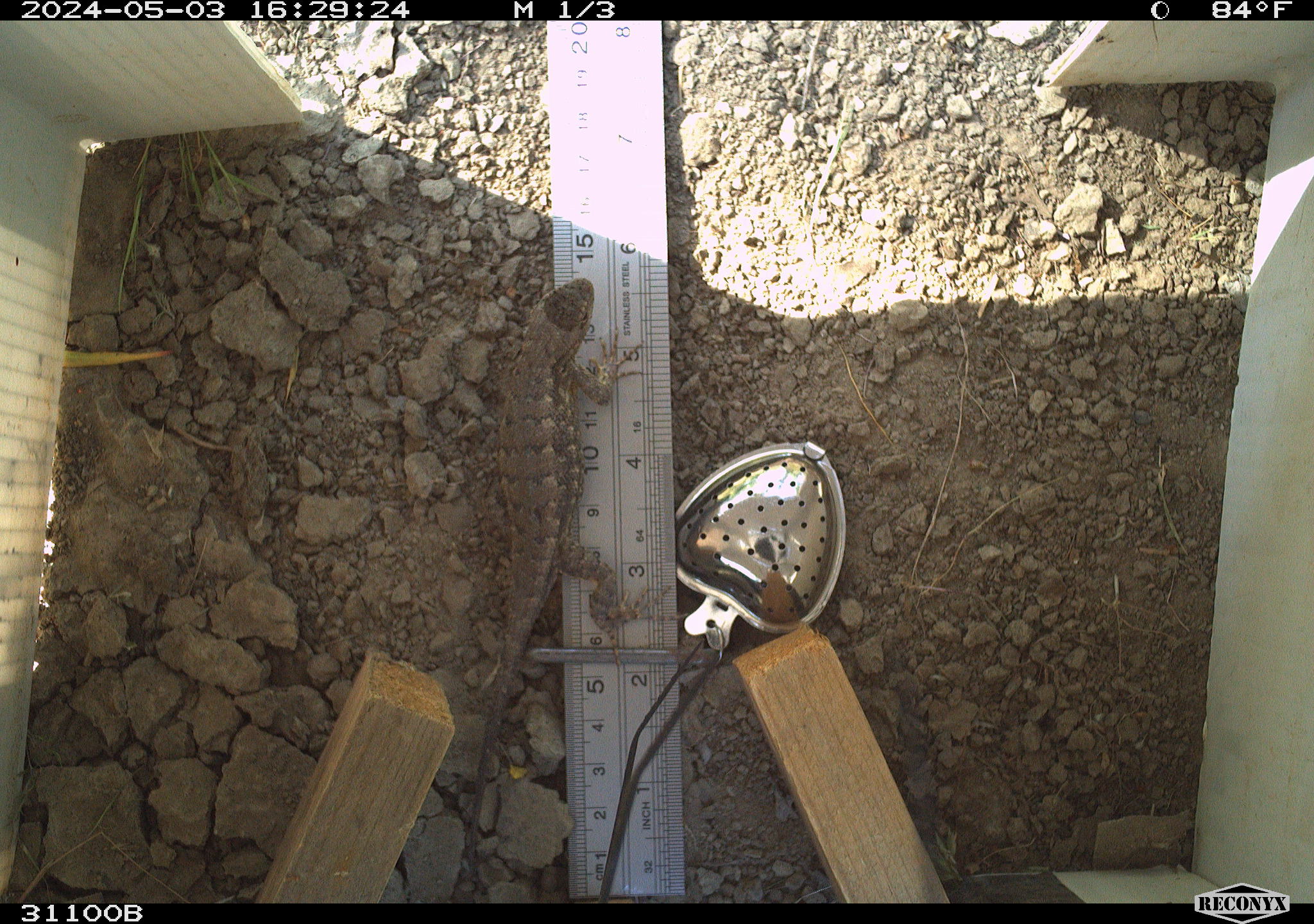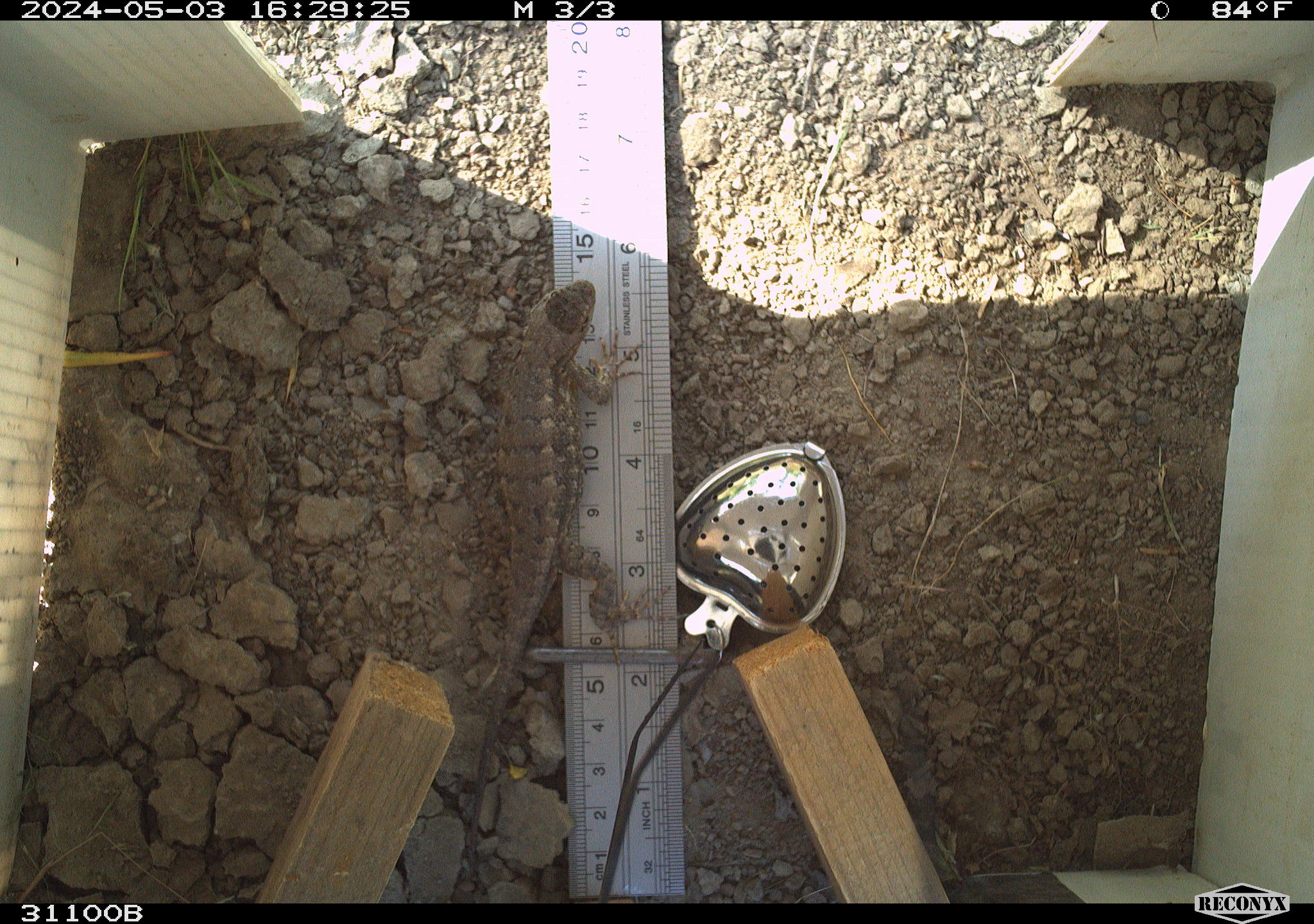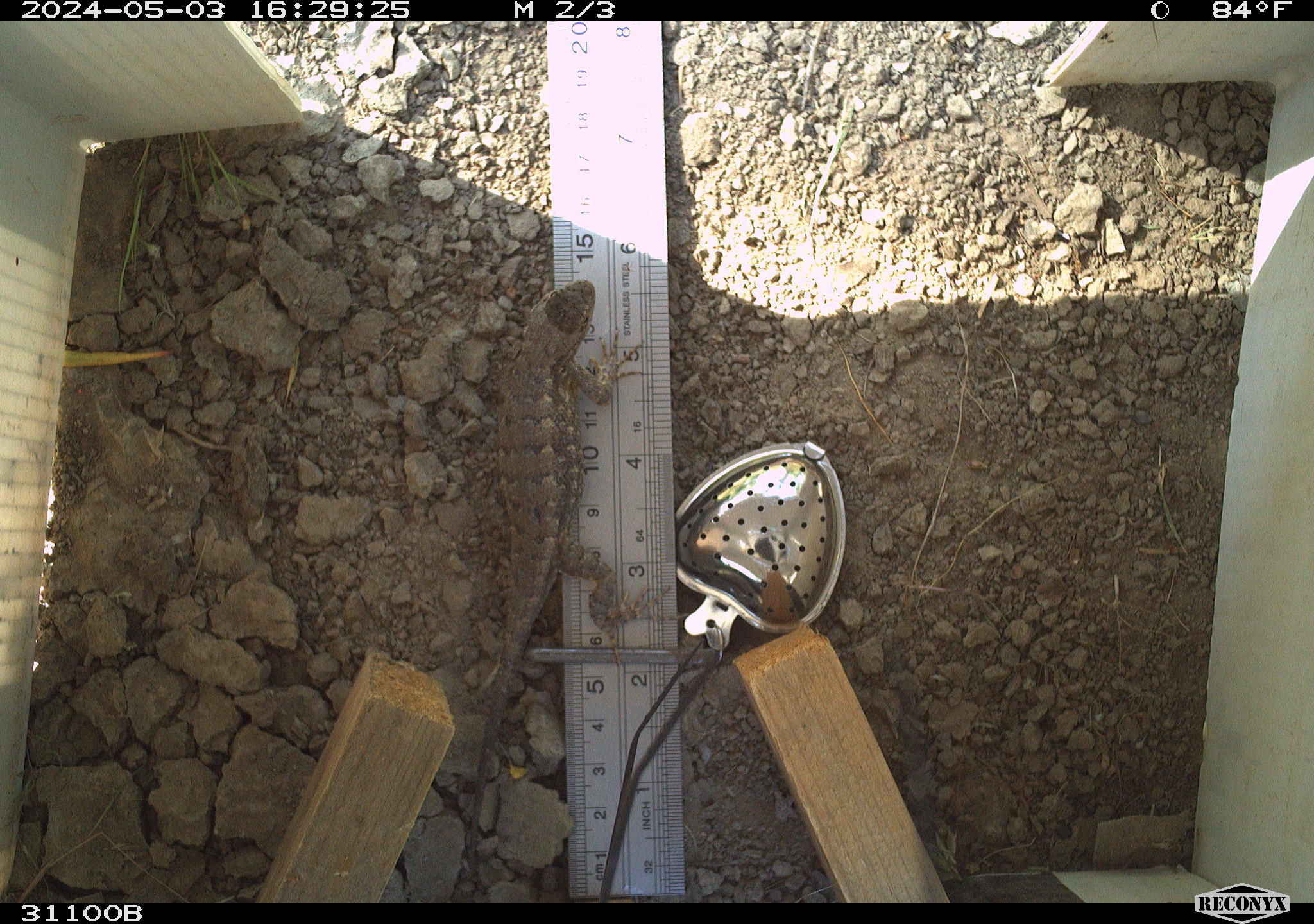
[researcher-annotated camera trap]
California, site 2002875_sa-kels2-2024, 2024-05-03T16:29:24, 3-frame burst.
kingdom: Animalia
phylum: Chordata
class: Reptilia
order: Squamata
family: Phrynosomatidae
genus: Sceloporus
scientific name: Sceloporus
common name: spiny lizards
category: sceloporus species